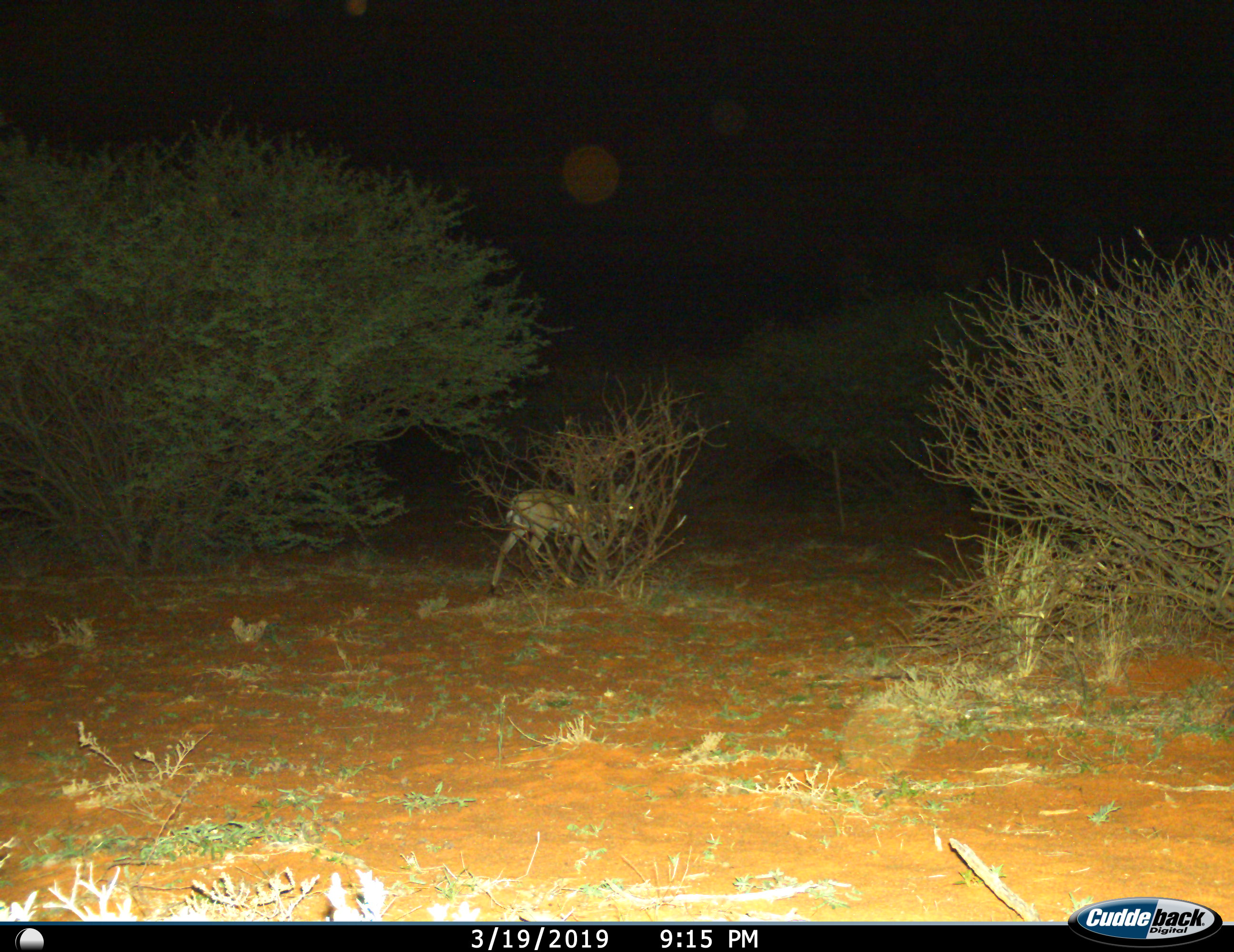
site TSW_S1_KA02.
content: unidentified animal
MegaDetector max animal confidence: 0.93